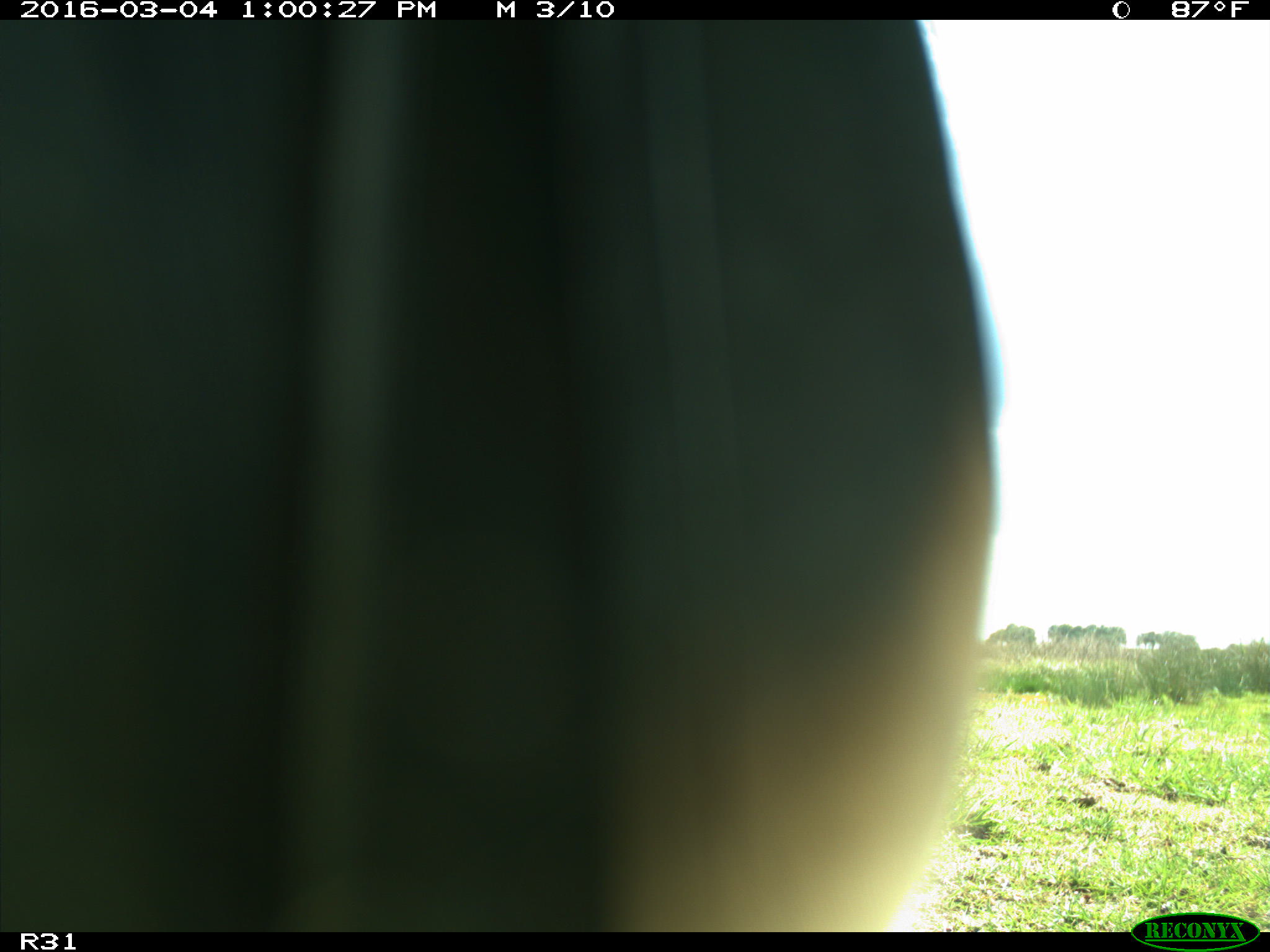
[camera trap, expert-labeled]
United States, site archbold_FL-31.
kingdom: Animalia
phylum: Chordata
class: Aves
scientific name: Aves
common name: birds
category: unidentified bird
Unidentified bird (birds) (Aves).